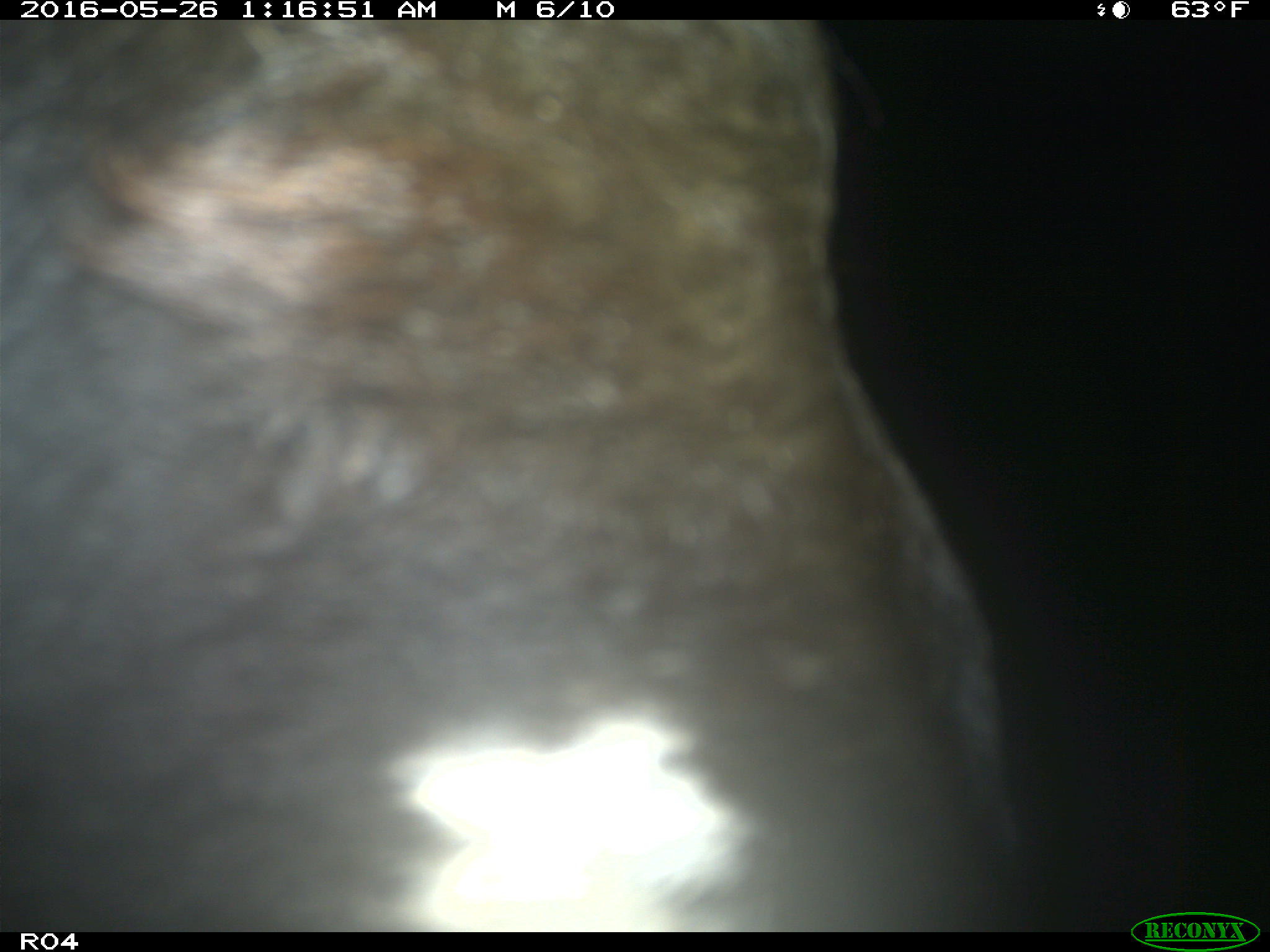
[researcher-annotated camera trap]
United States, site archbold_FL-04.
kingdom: Animalia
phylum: Chordata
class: Mammalia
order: Artiodactyla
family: Bovidae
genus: Bos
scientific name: Bos taurus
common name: domestic cow